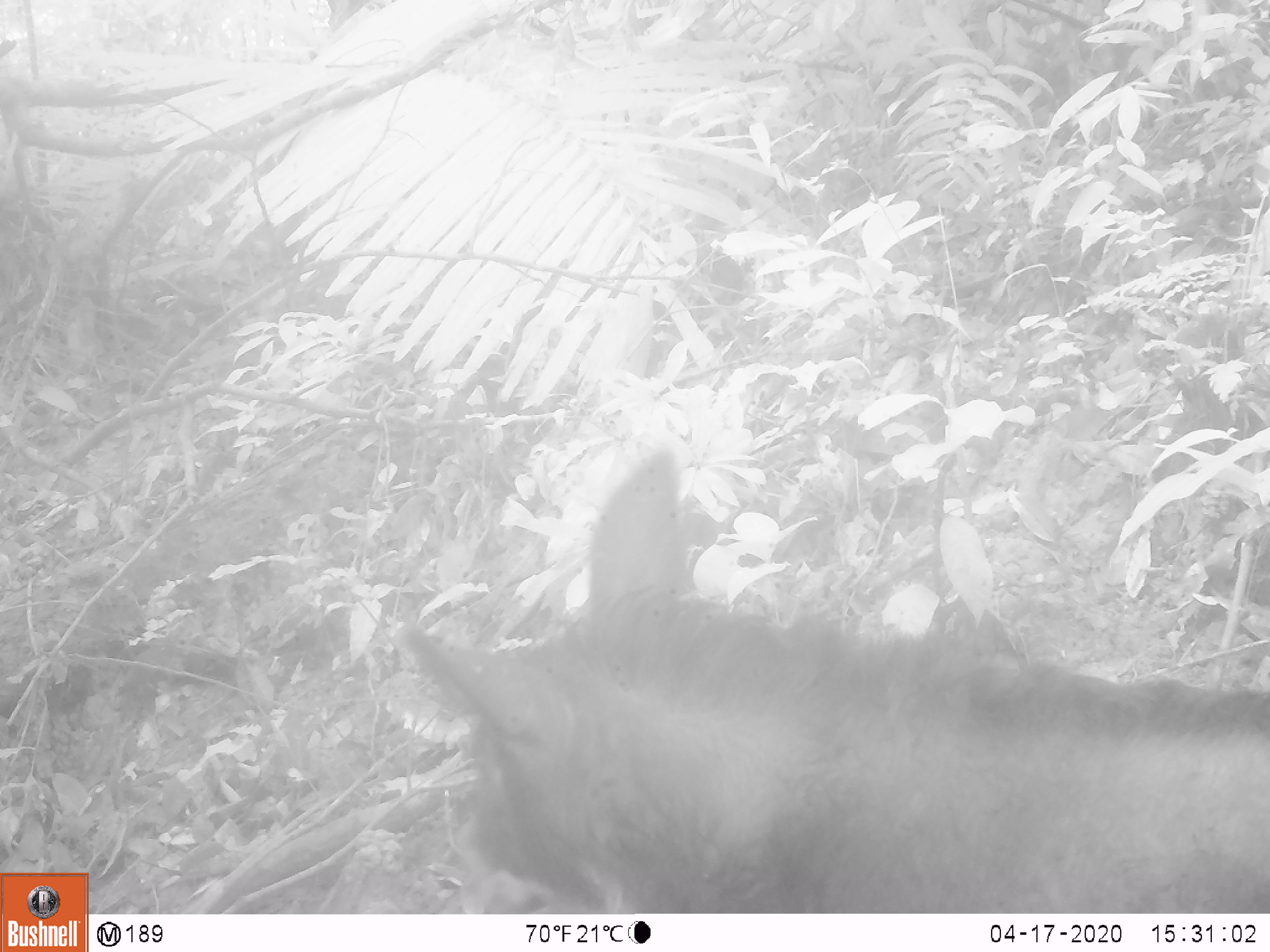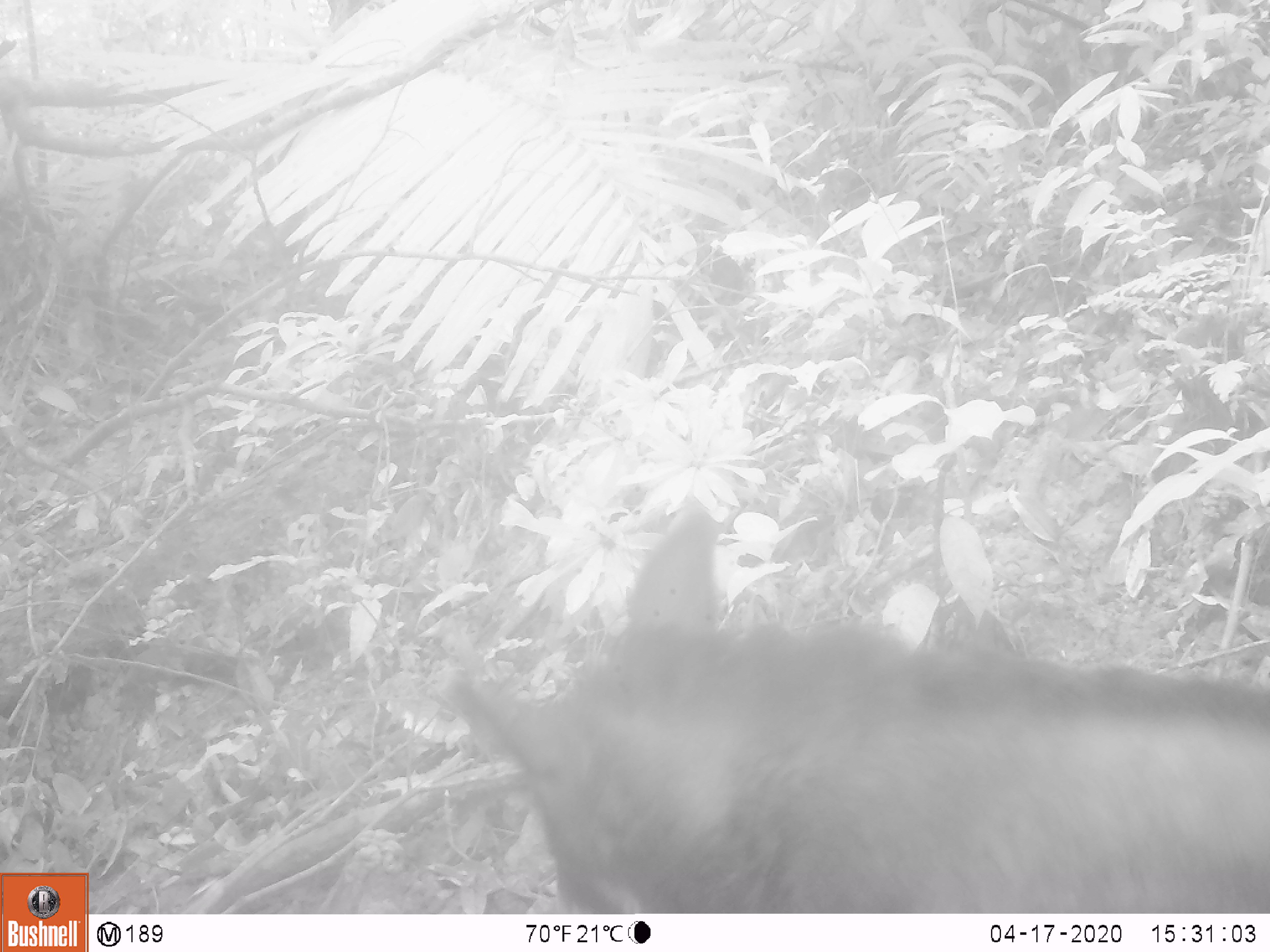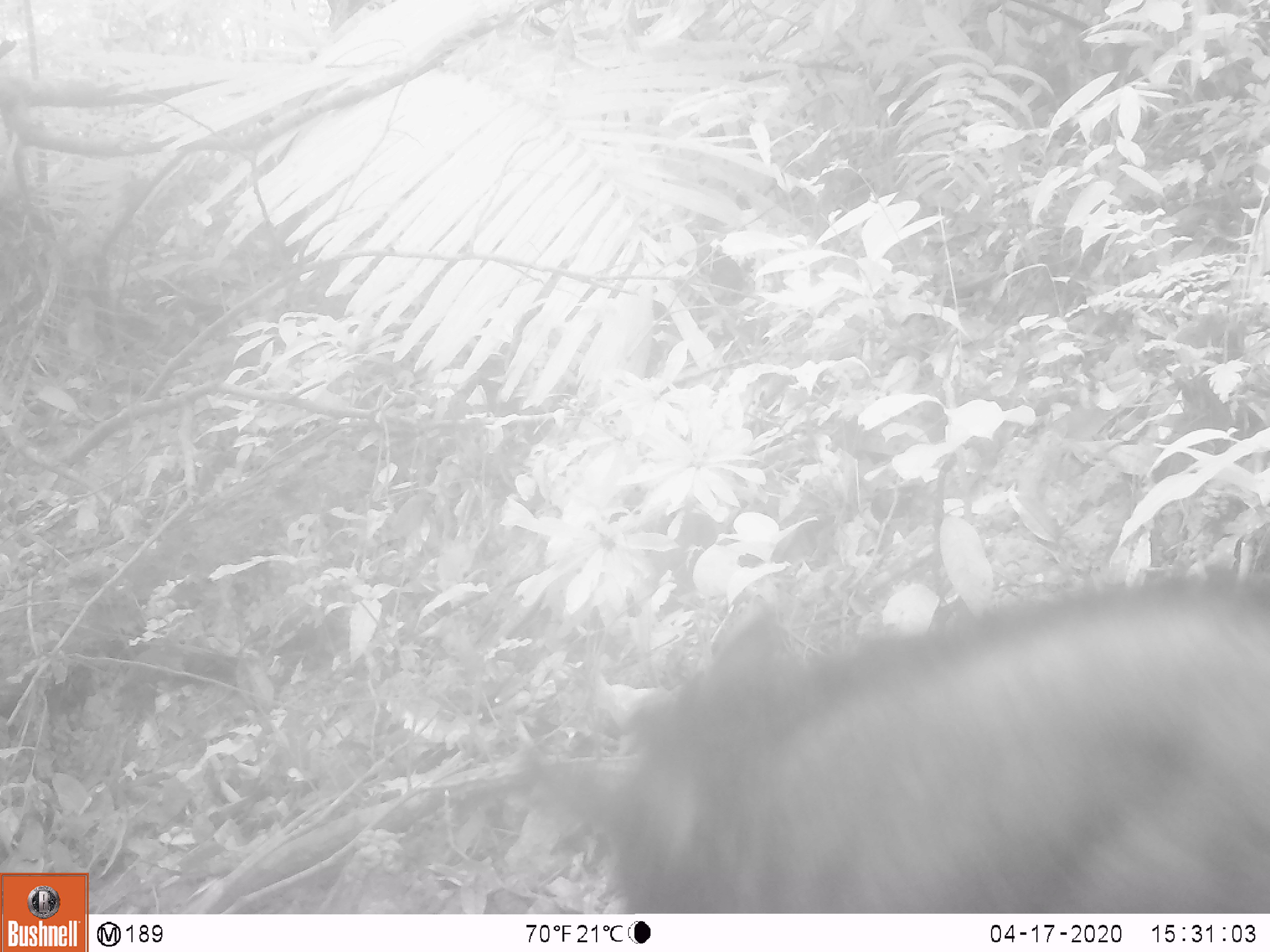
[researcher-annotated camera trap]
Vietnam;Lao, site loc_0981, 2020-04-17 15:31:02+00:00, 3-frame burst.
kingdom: Animalia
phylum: Chordata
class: Mammalia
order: Artiodactyla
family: Bovidae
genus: Capricornis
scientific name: Capricornis sumatraensis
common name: chinese serow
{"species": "chinese serow (Capricornis sumatraensis)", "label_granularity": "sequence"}